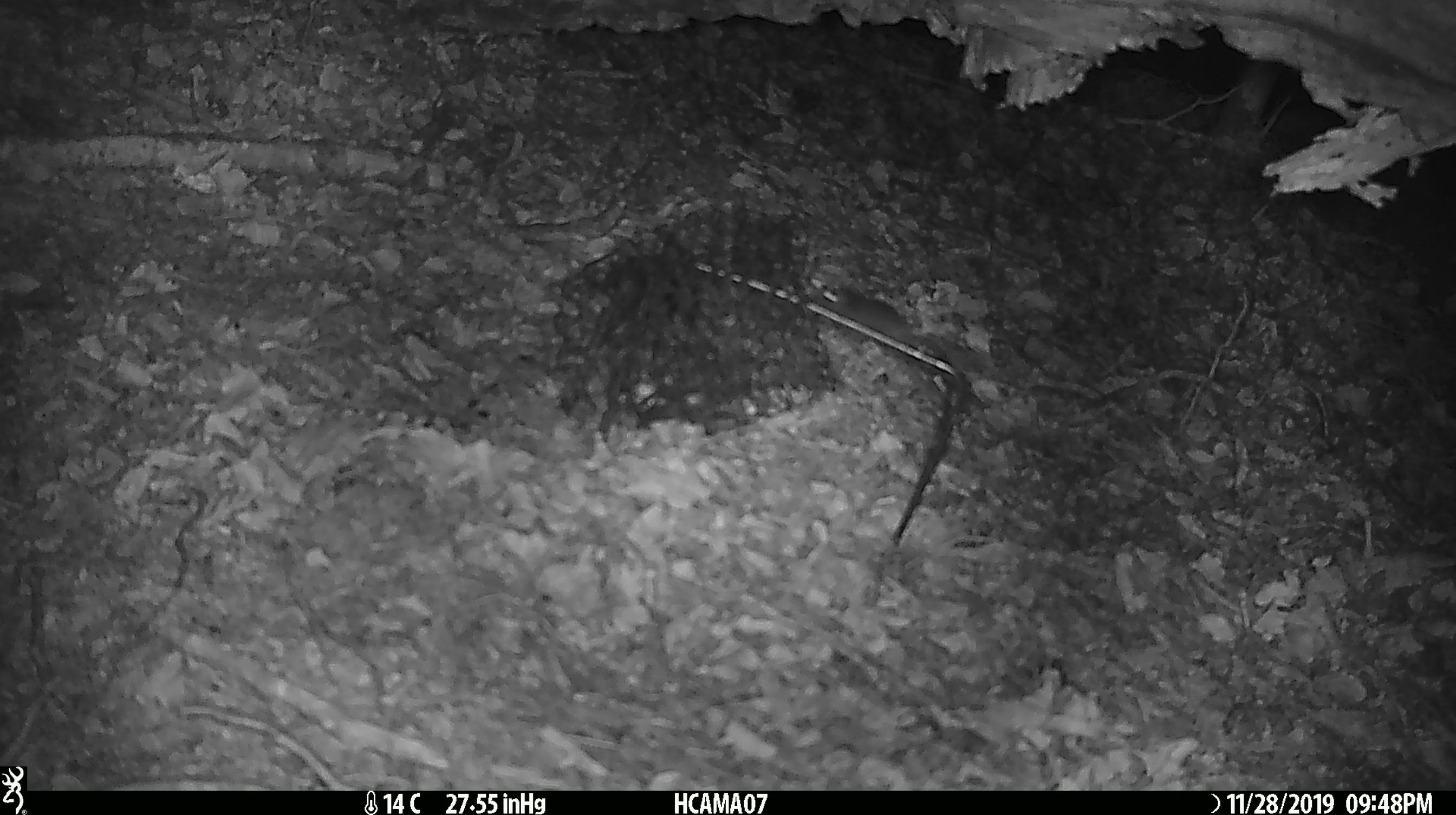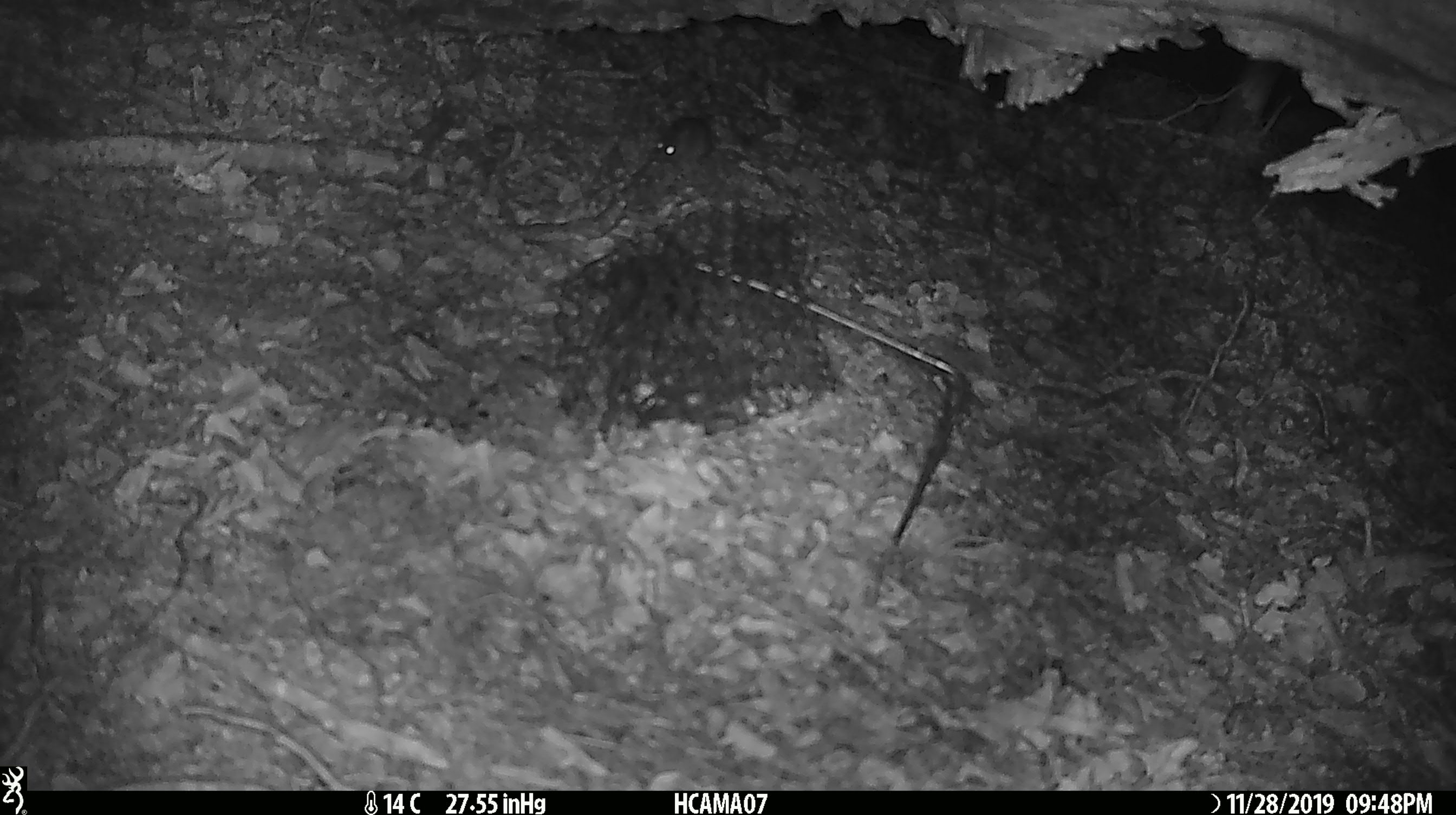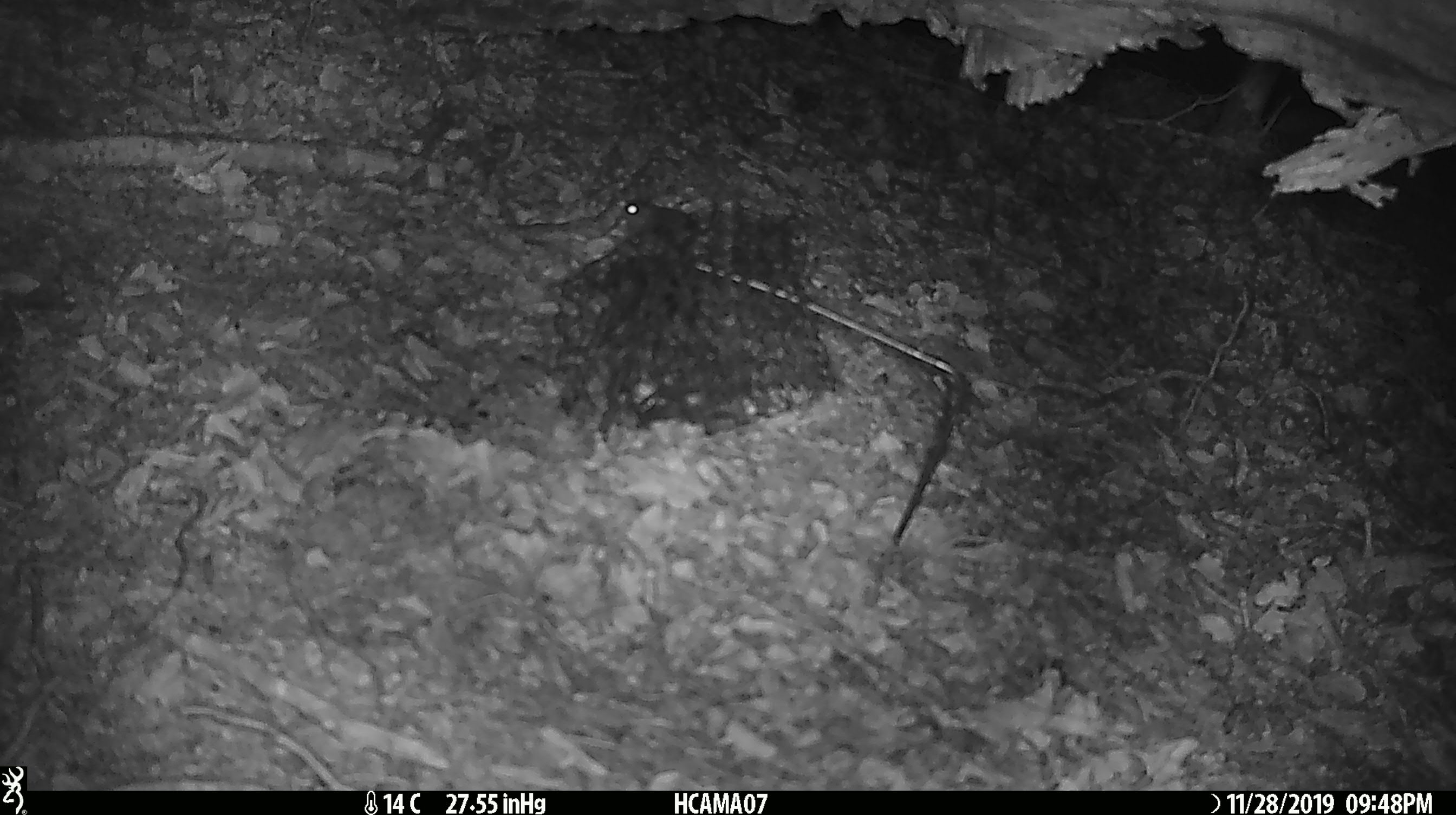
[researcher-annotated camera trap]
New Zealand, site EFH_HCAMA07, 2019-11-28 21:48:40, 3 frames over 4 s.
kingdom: Animalia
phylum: Chordata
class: Mammalia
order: Rodentia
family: Muridae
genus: Mus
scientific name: Mus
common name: mouse